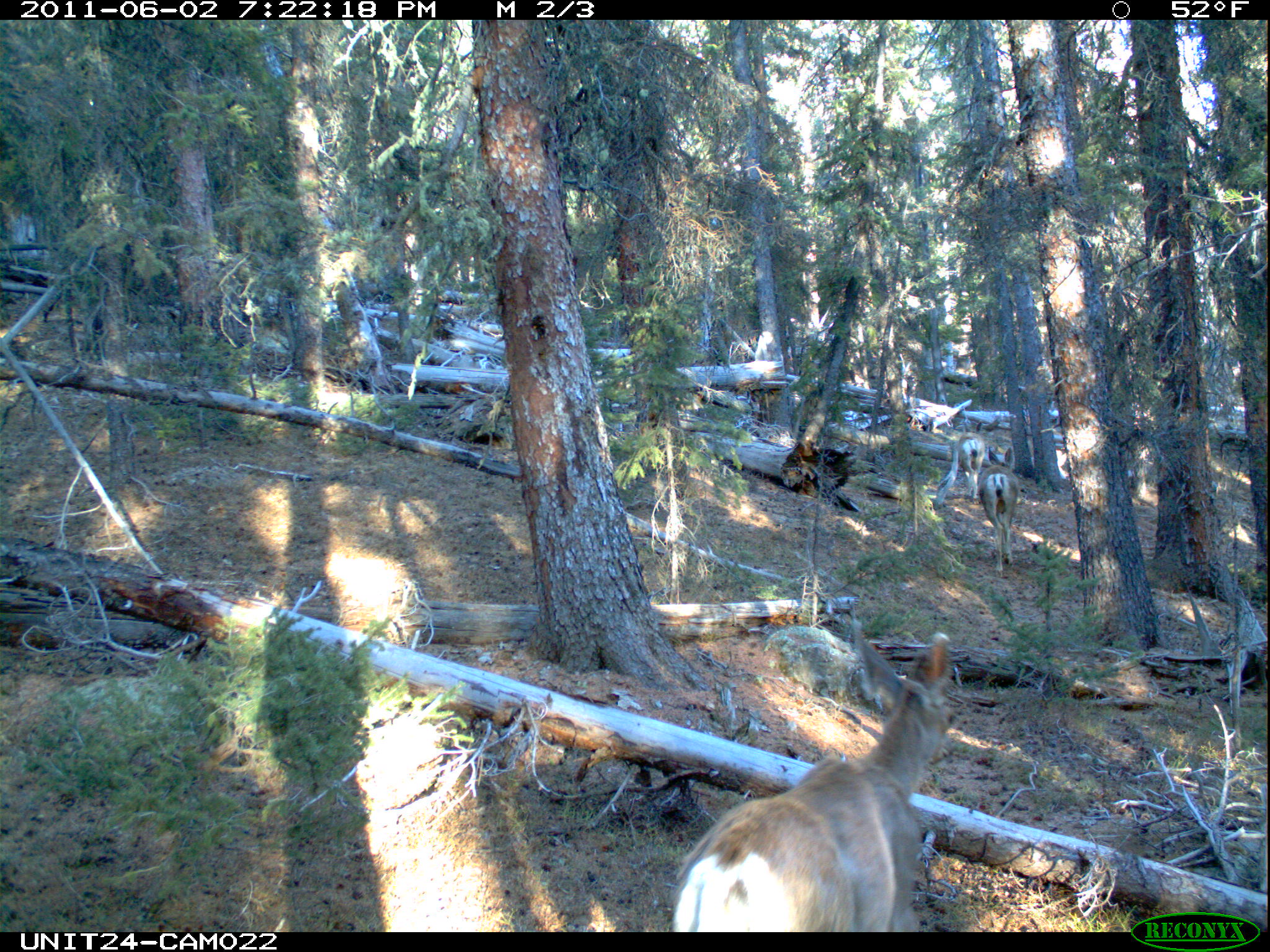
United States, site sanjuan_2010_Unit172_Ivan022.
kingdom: Animalia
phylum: Chordata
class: Mammalia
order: Artiodactyla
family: Cervidae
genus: Odocoileus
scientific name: Odocoileus hemionus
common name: mule deer